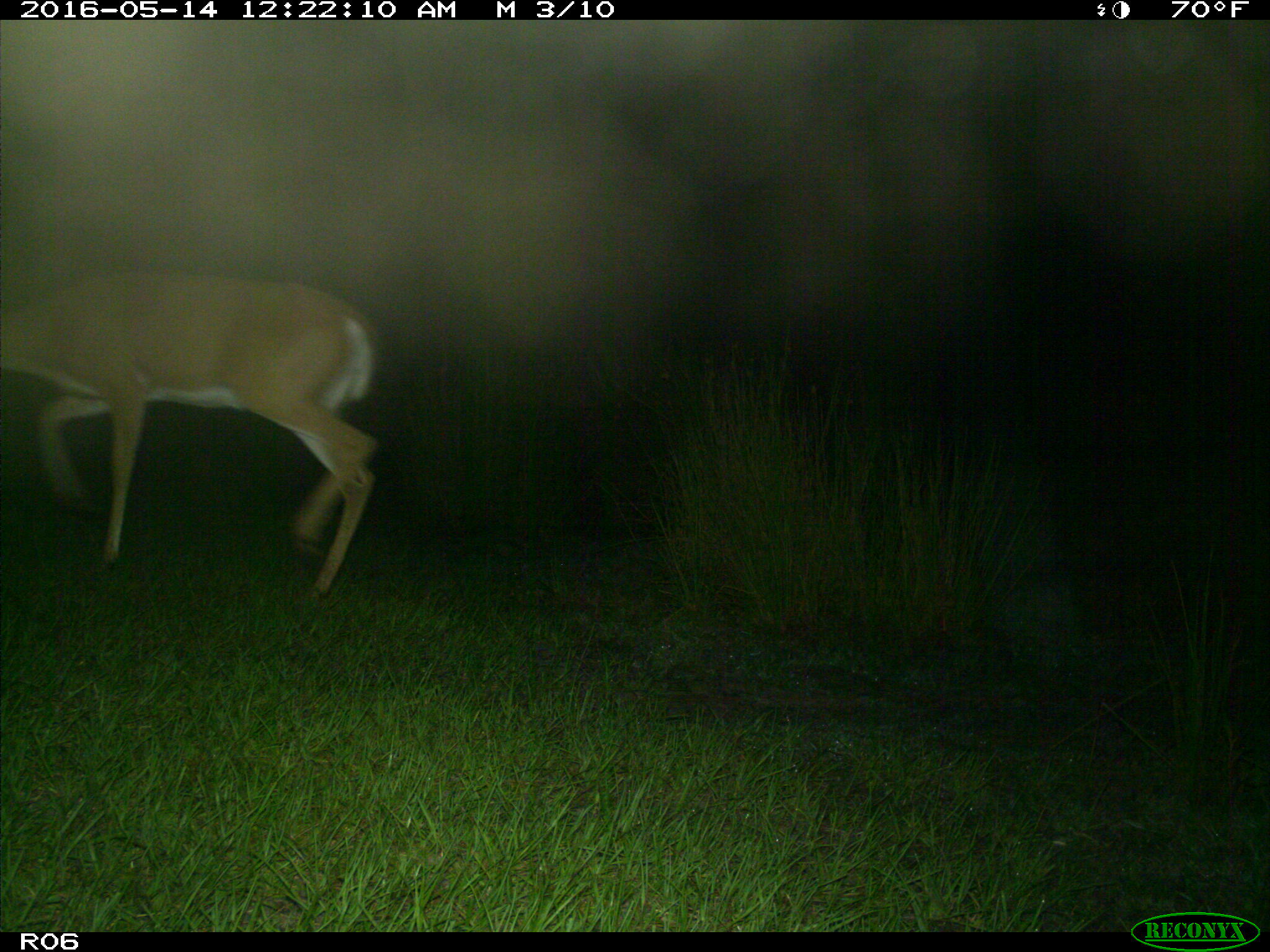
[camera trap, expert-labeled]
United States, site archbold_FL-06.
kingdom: Animalia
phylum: Chordata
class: Mammalia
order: Artiodactyla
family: Cervidae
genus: Odocoileus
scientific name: Odocoileus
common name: deer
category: unidentified deer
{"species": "unidentified deer (deer) (Odocoileus)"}